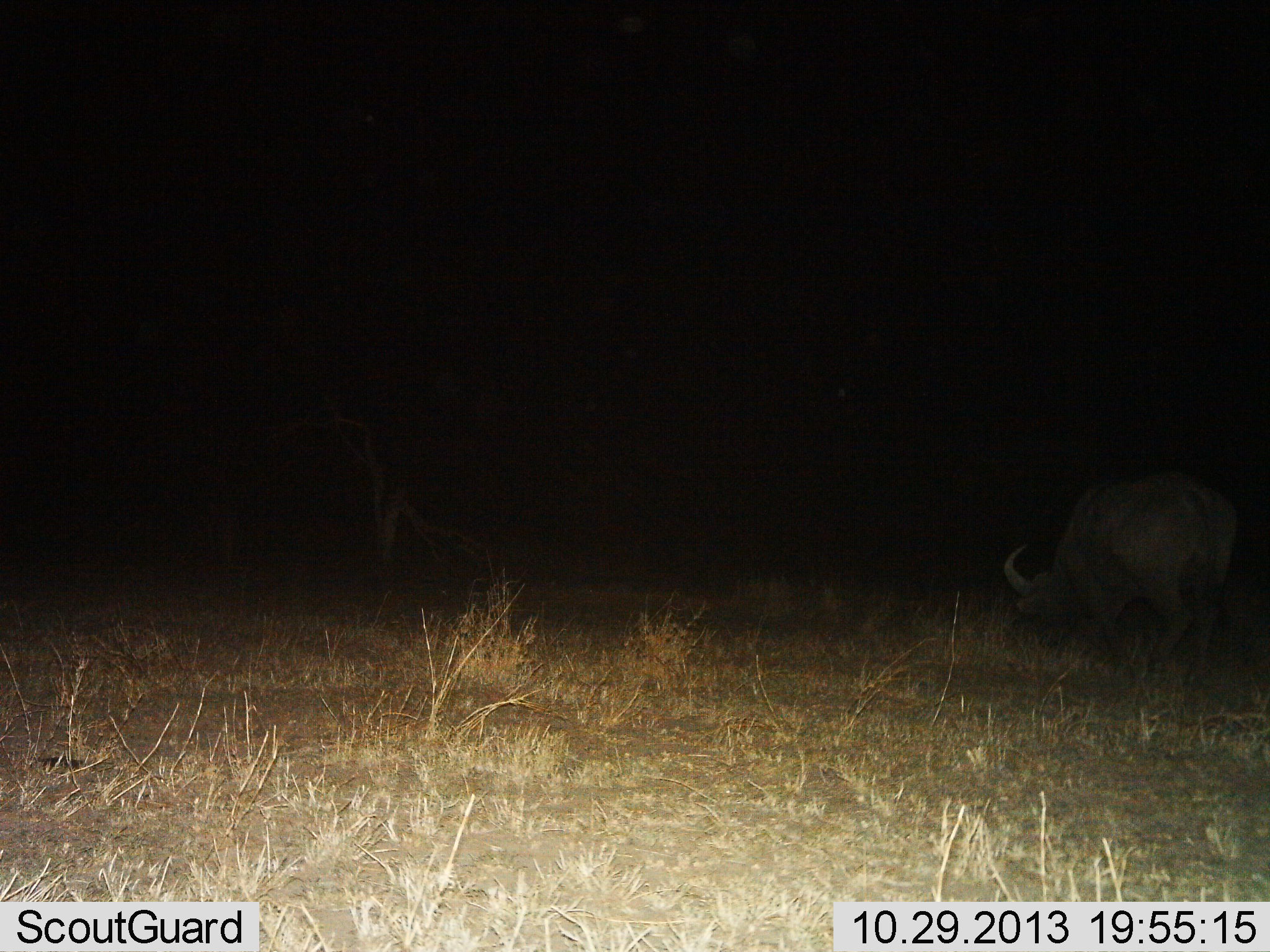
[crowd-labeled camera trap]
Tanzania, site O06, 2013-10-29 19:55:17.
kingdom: Animalia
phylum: Chordata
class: Mammalia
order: Artiodactyla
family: Bovidae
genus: Syncerus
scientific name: Syncerus caffer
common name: cape buffalo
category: buffalo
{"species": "buffalo (cape buffalo) (Syncerus caffer)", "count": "1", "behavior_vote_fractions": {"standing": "15%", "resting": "0%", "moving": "0%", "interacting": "0%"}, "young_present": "0%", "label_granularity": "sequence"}